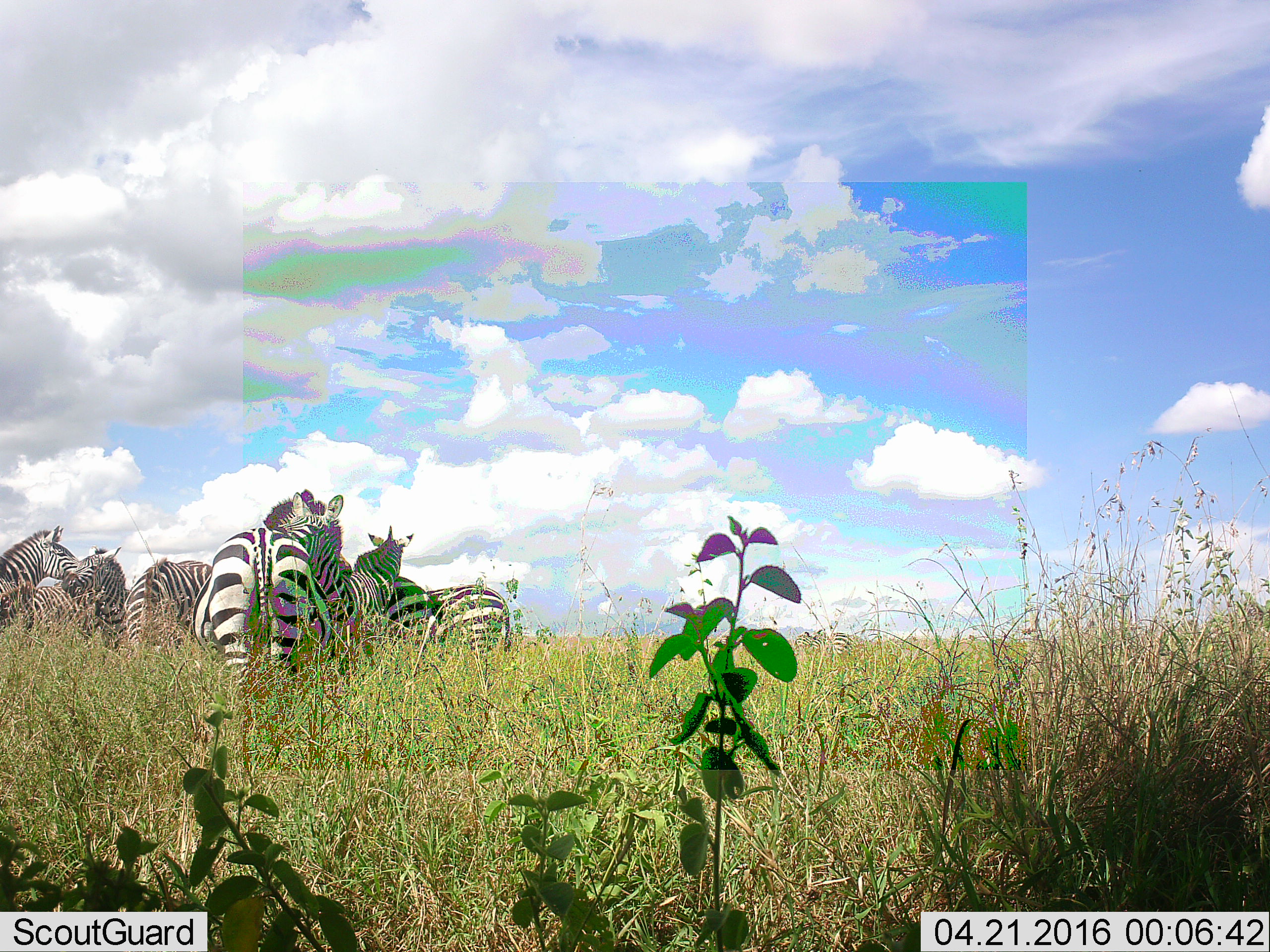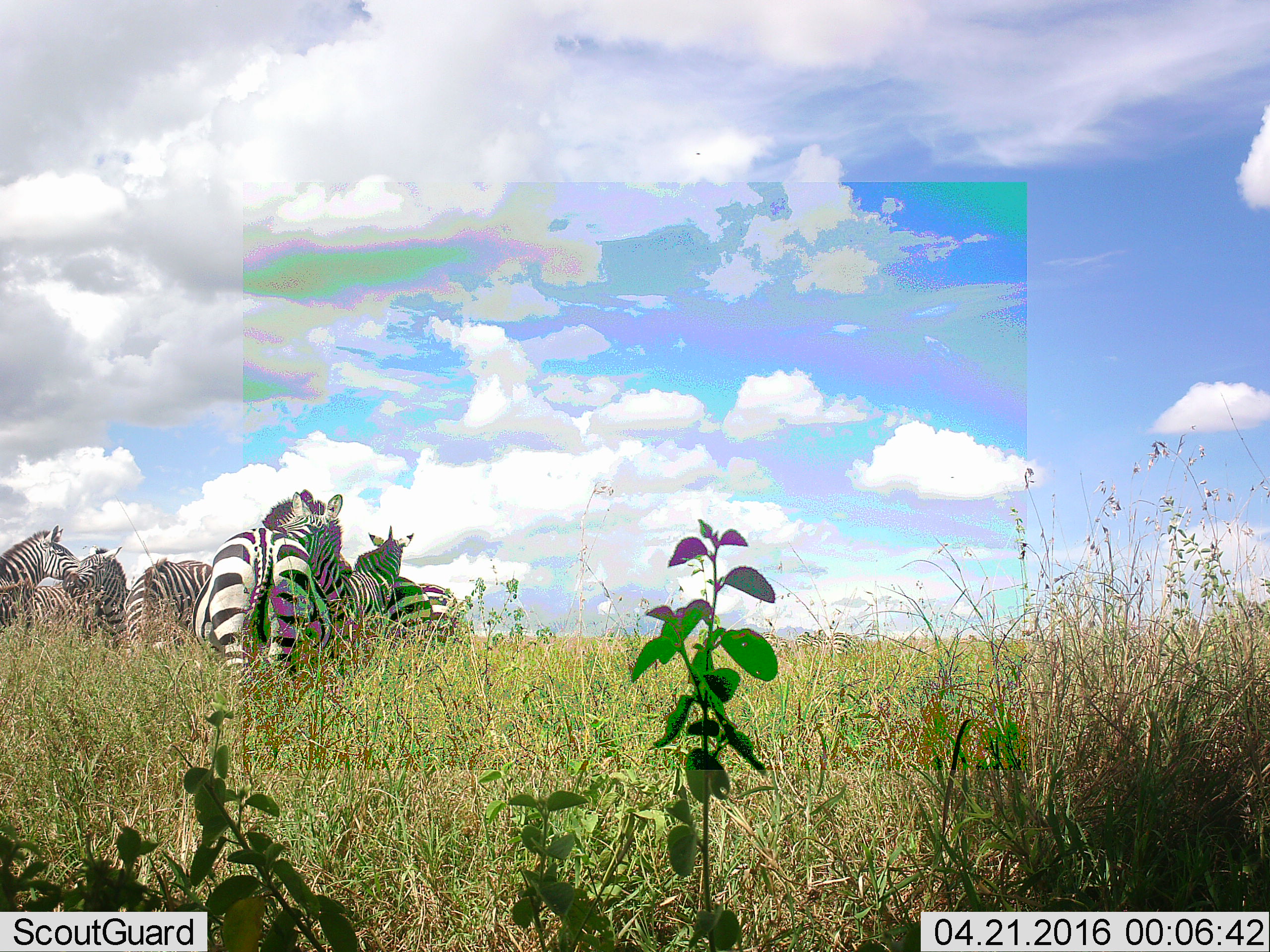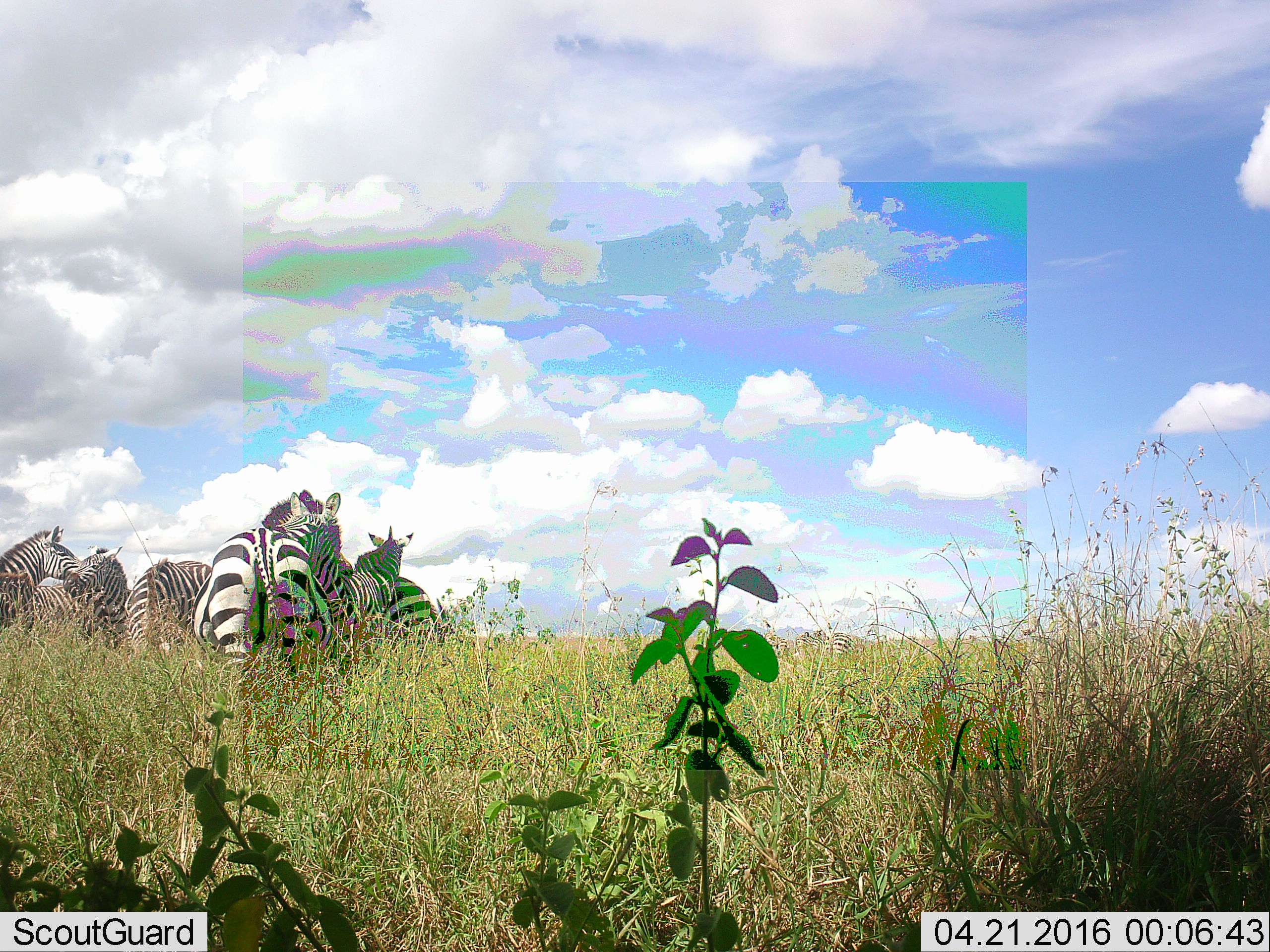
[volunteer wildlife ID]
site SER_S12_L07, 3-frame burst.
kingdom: Animalia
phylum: Chordata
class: Mammalia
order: Perissodactyla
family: Equidae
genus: Equus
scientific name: Equus quagga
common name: plains zebra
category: zebraplains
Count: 8.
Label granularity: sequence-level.